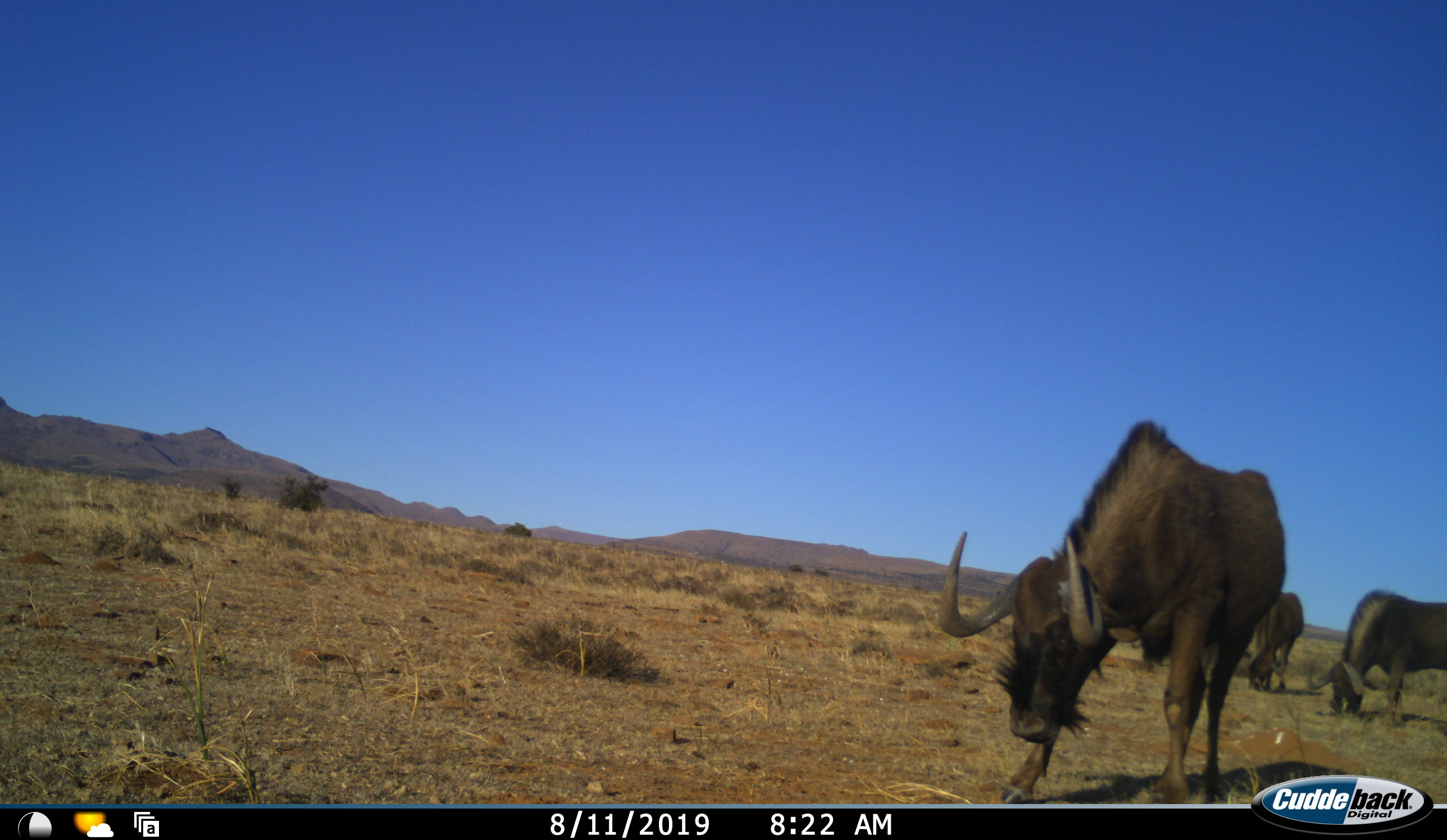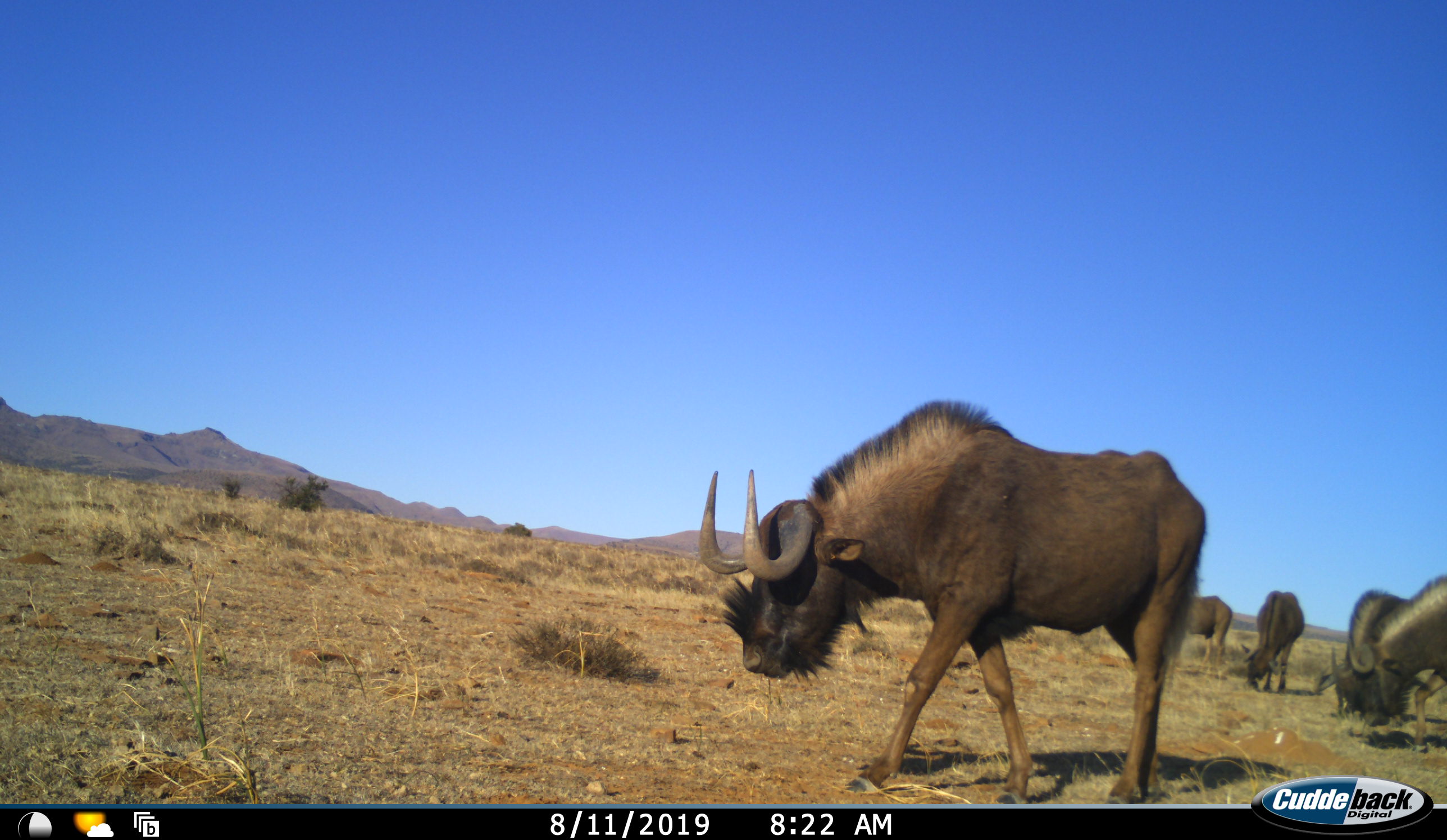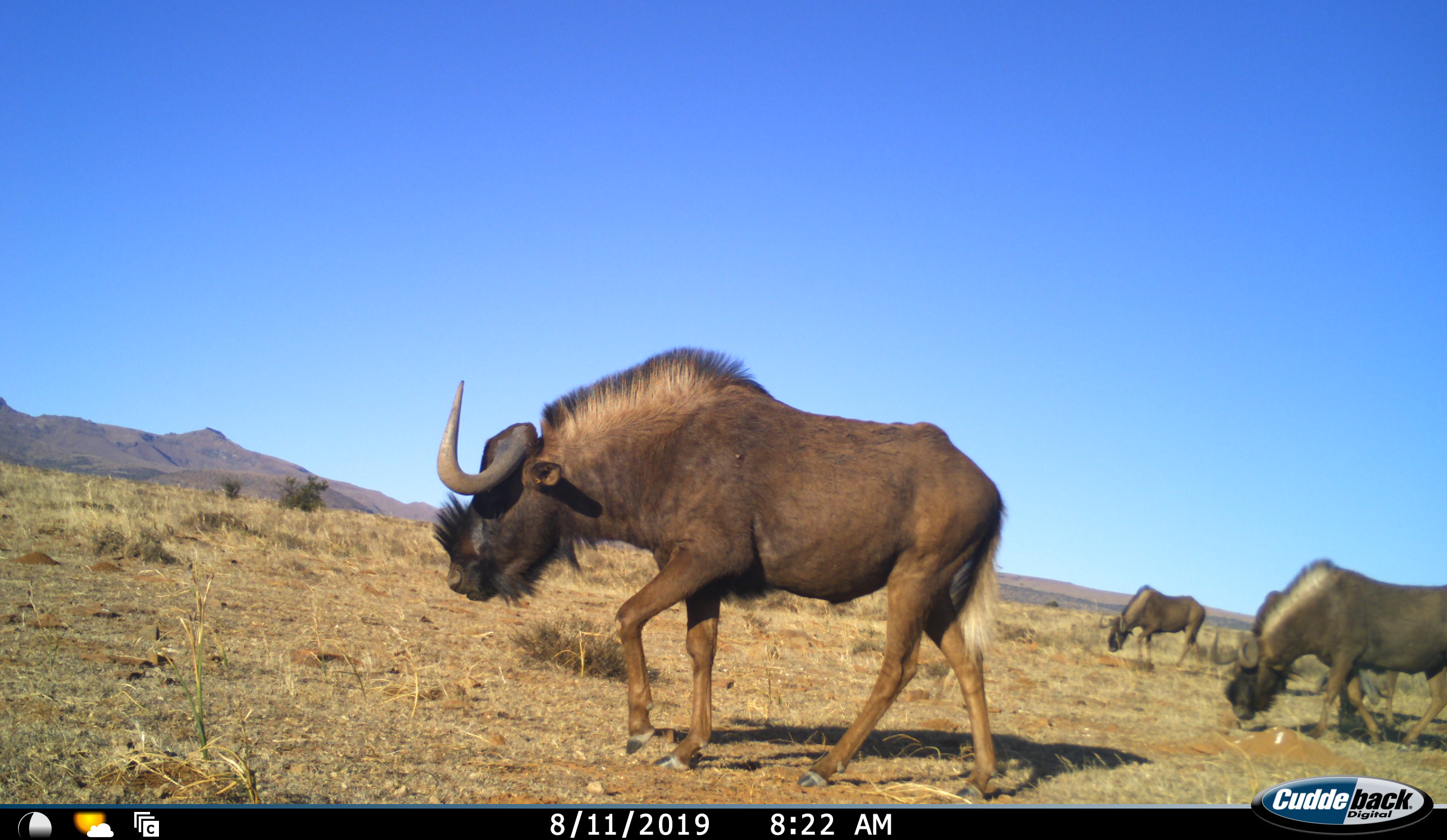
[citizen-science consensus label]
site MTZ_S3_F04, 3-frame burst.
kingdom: Animalia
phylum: Chordata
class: Mammalia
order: Artiodactyla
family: Bovidae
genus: Connochaetes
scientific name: Connochaetes gnou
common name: black wildebeest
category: wildebeestblack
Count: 5.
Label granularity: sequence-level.